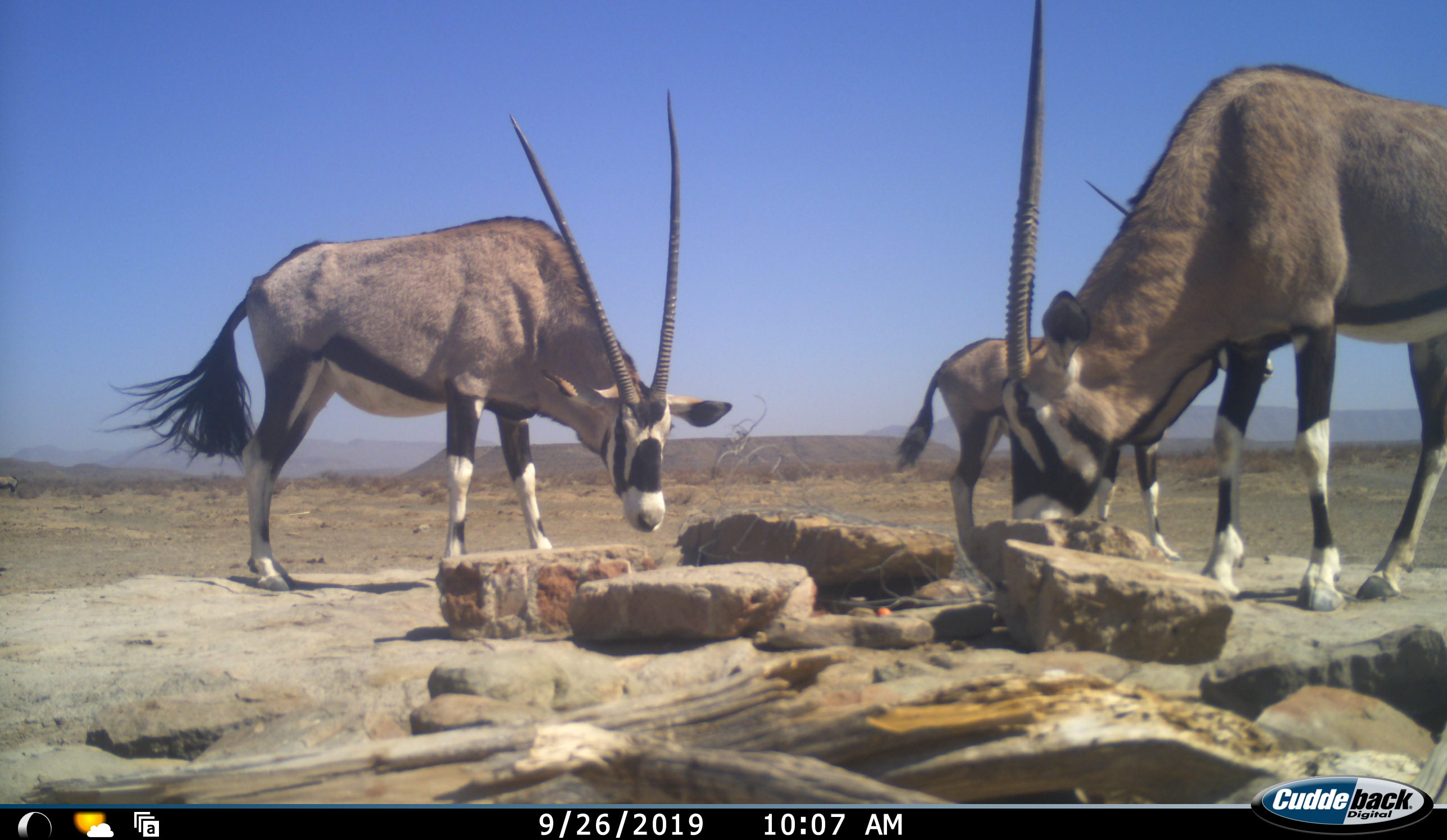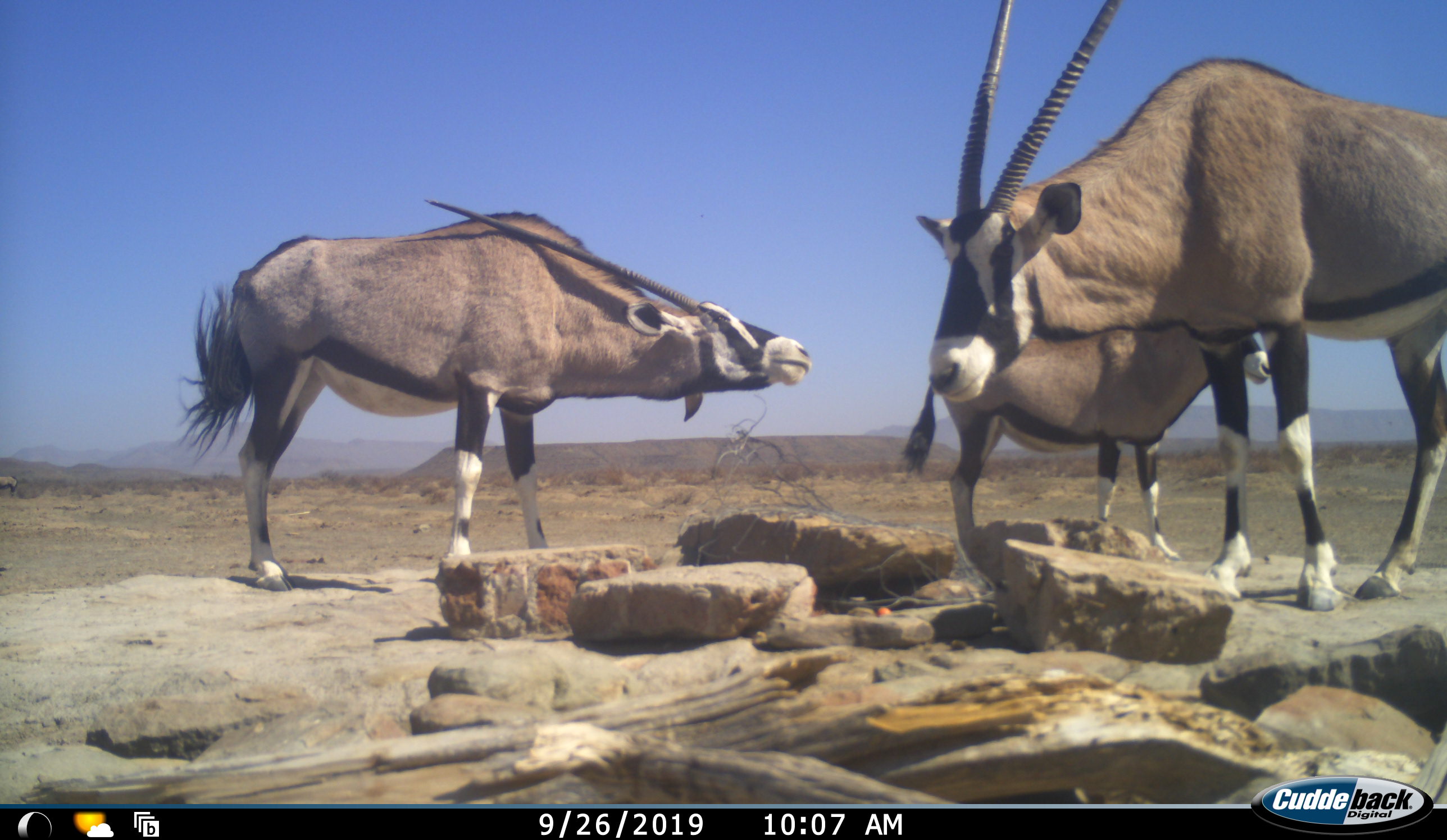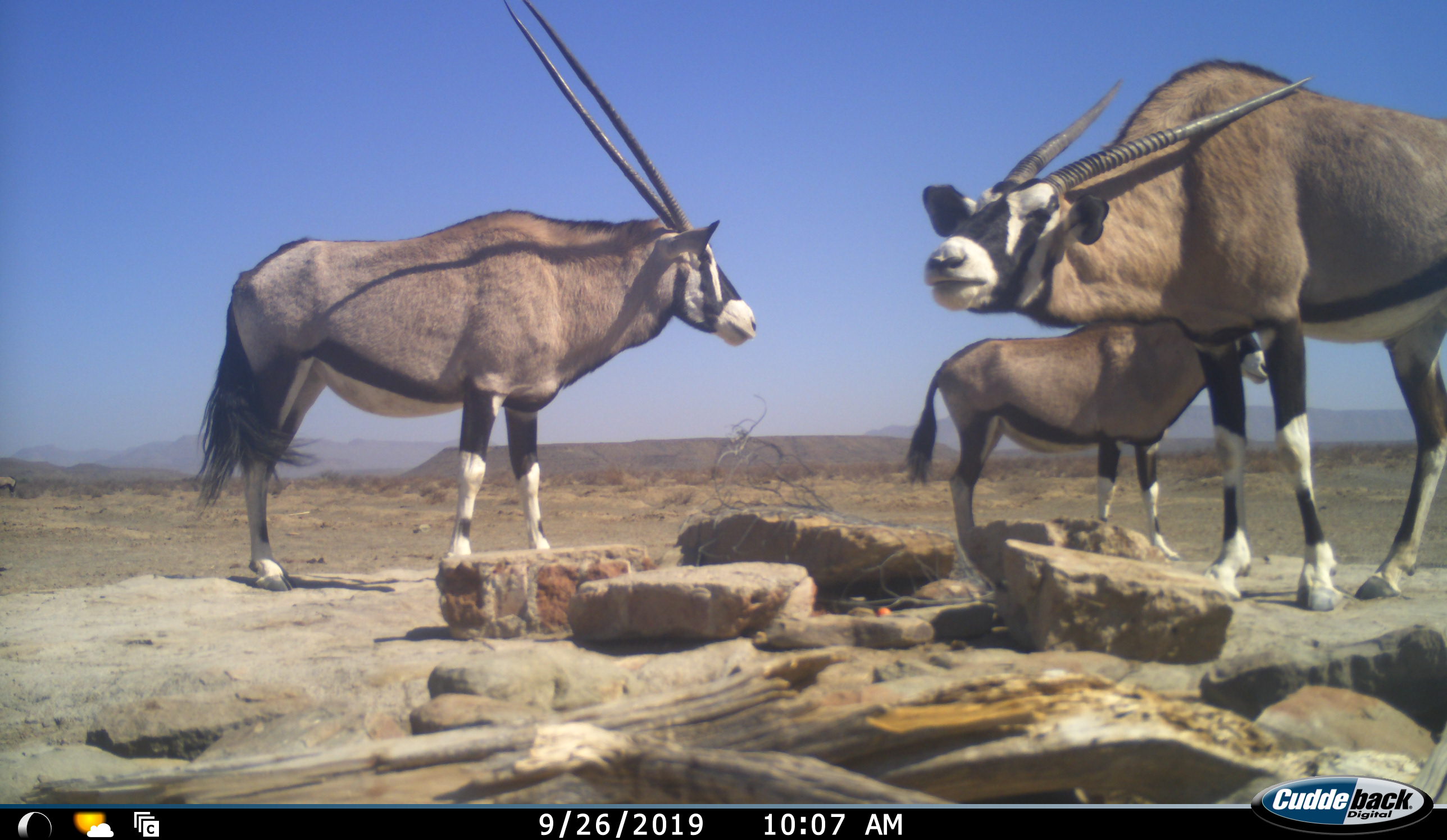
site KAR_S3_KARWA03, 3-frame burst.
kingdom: Animalia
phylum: Chordata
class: Mammalia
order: Artiodactyla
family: Bovidae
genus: Oryx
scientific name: Oryx gazella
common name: gemsbok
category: oryx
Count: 3.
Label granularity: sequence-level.